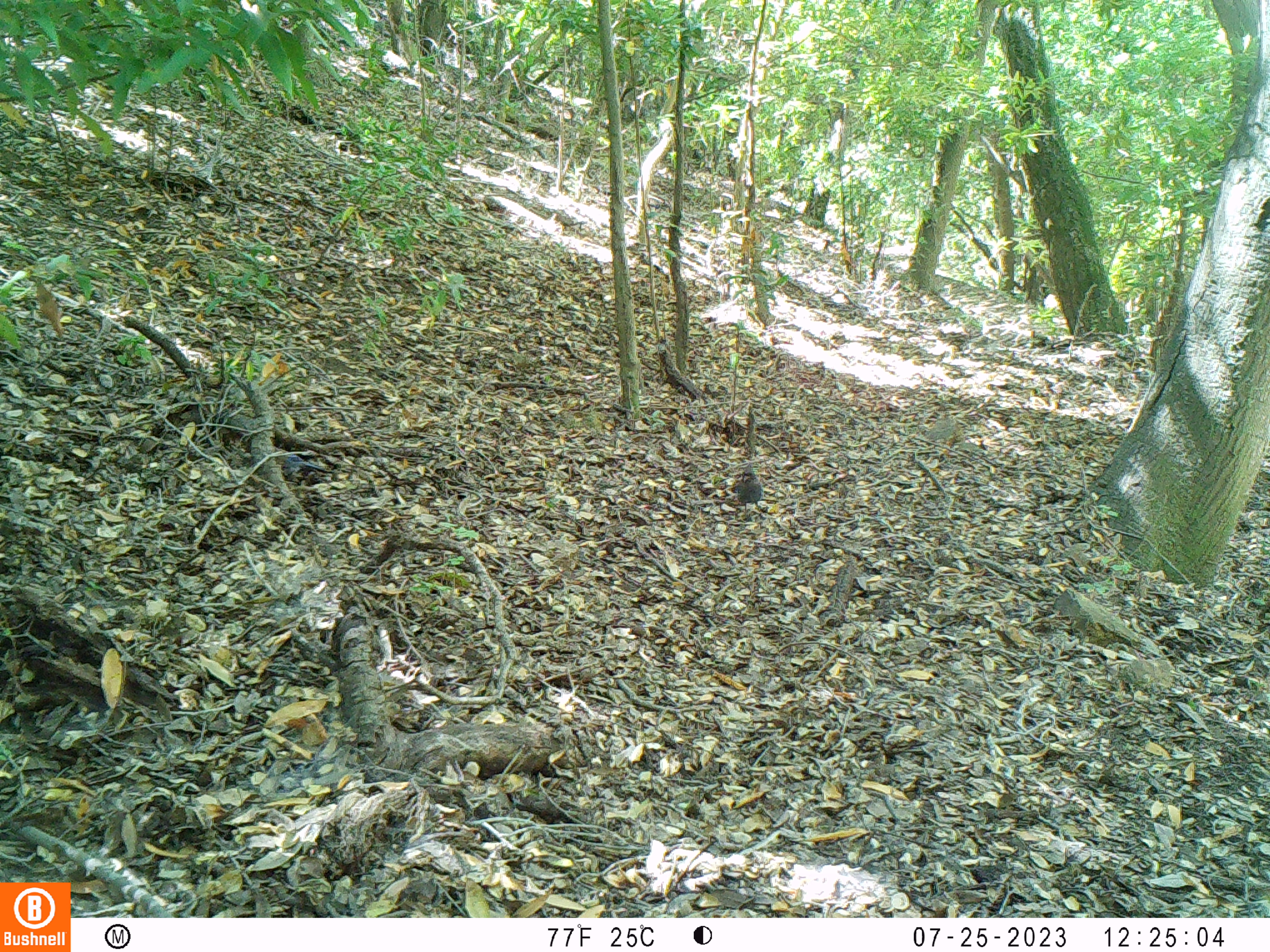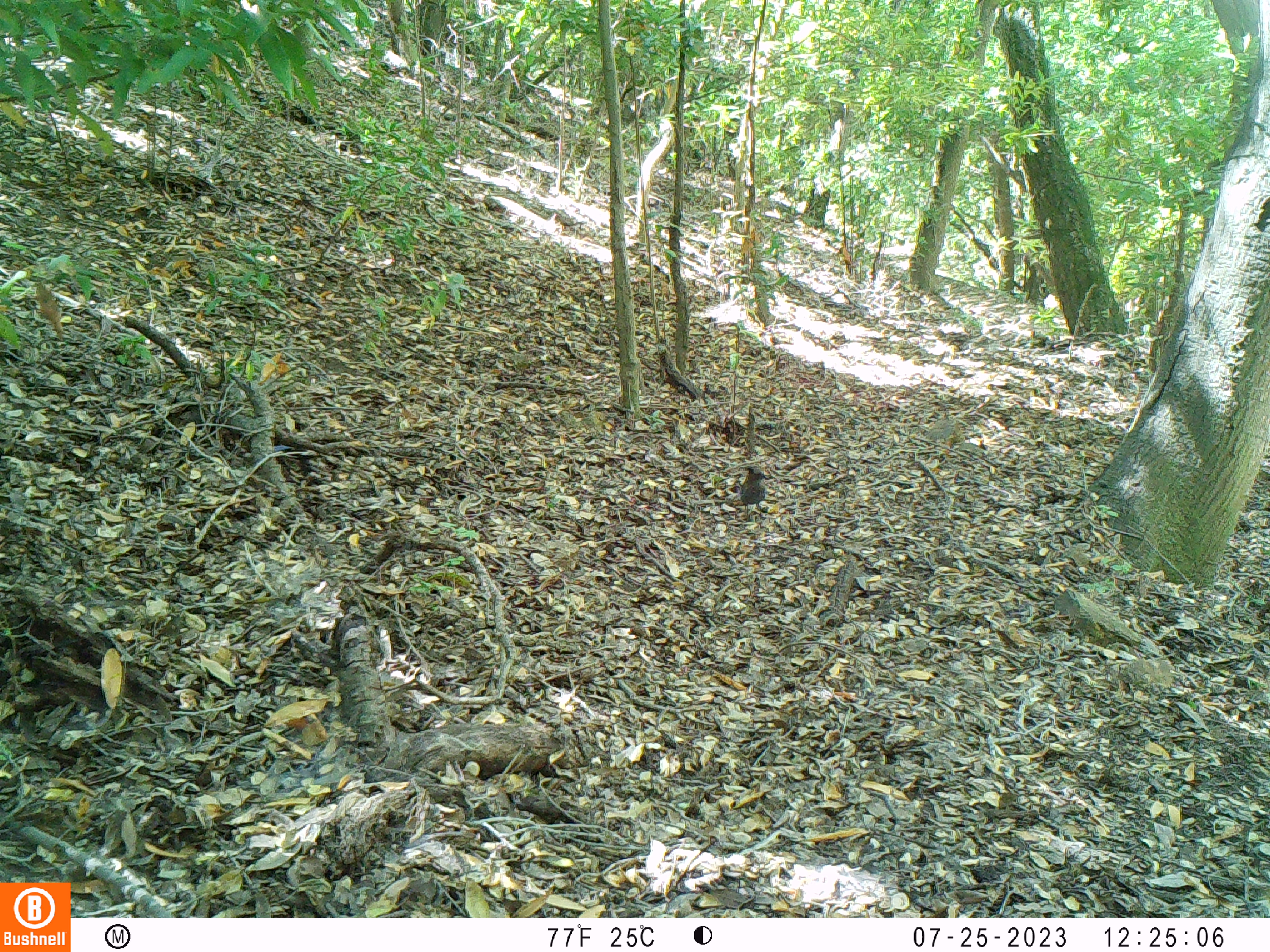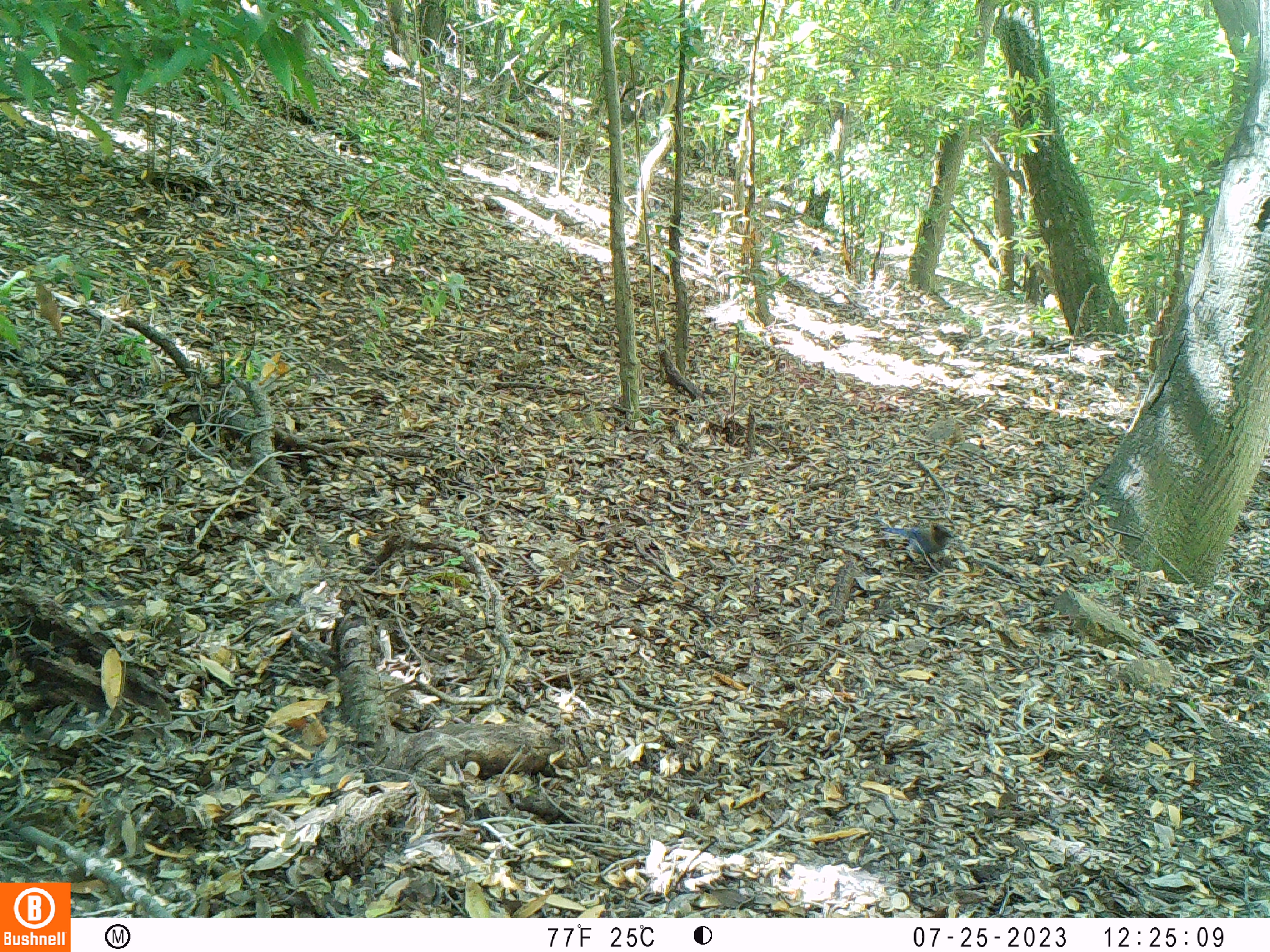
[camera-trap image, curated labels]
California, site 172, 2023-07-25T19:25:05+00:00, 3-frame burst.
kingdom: Animalia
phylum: Chordata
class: Aves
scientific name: Aves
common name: bird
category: unknown bird